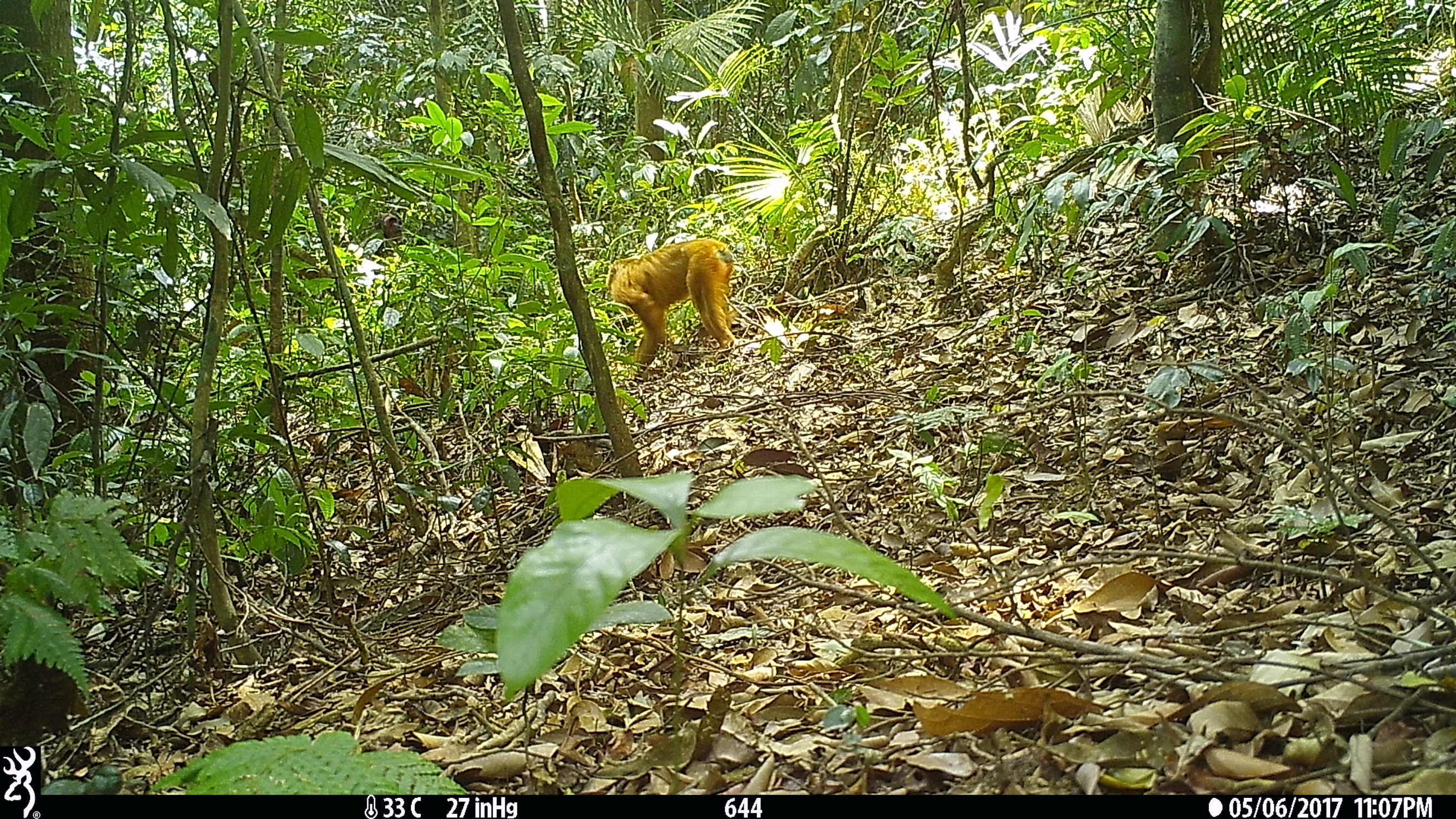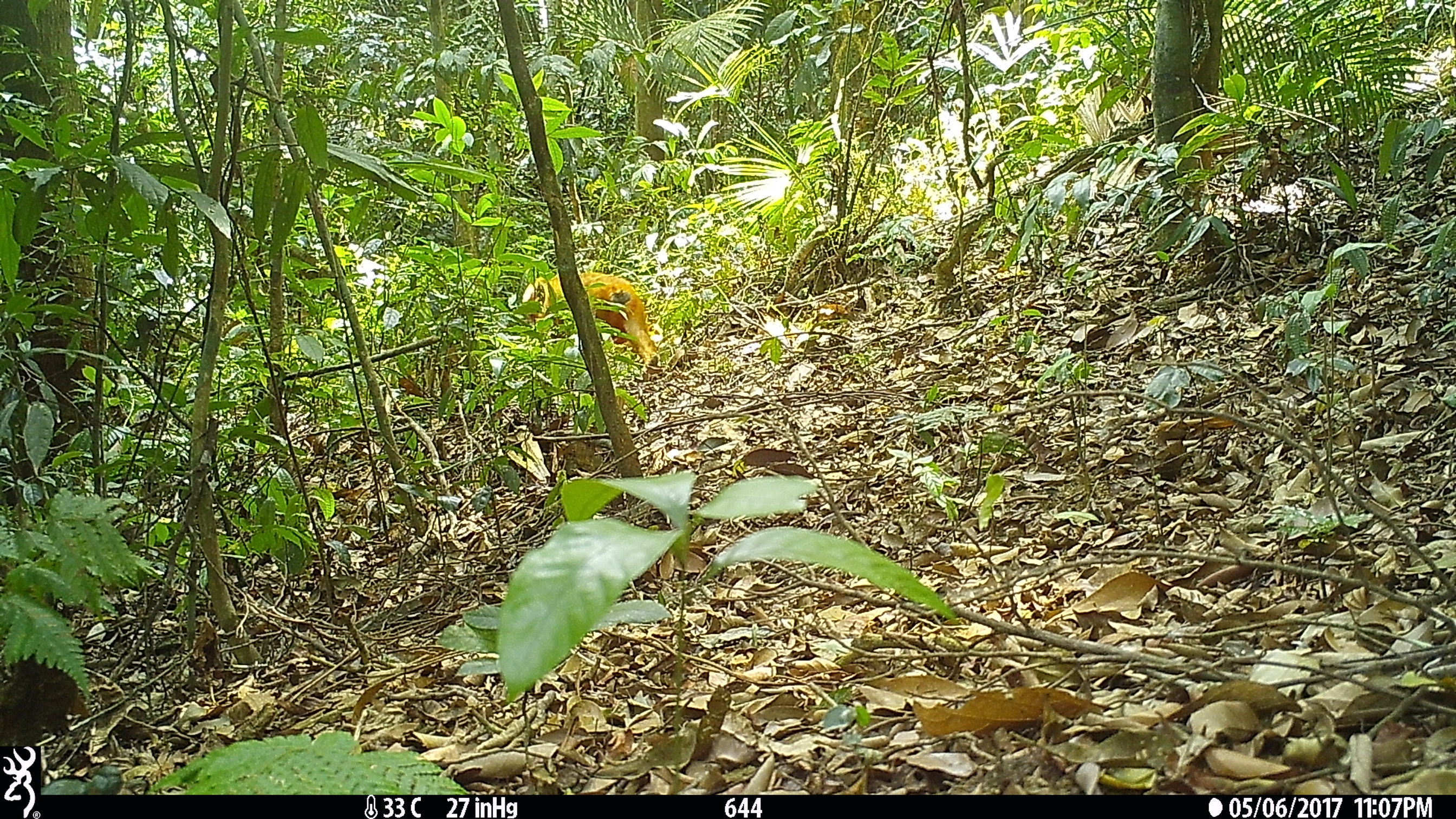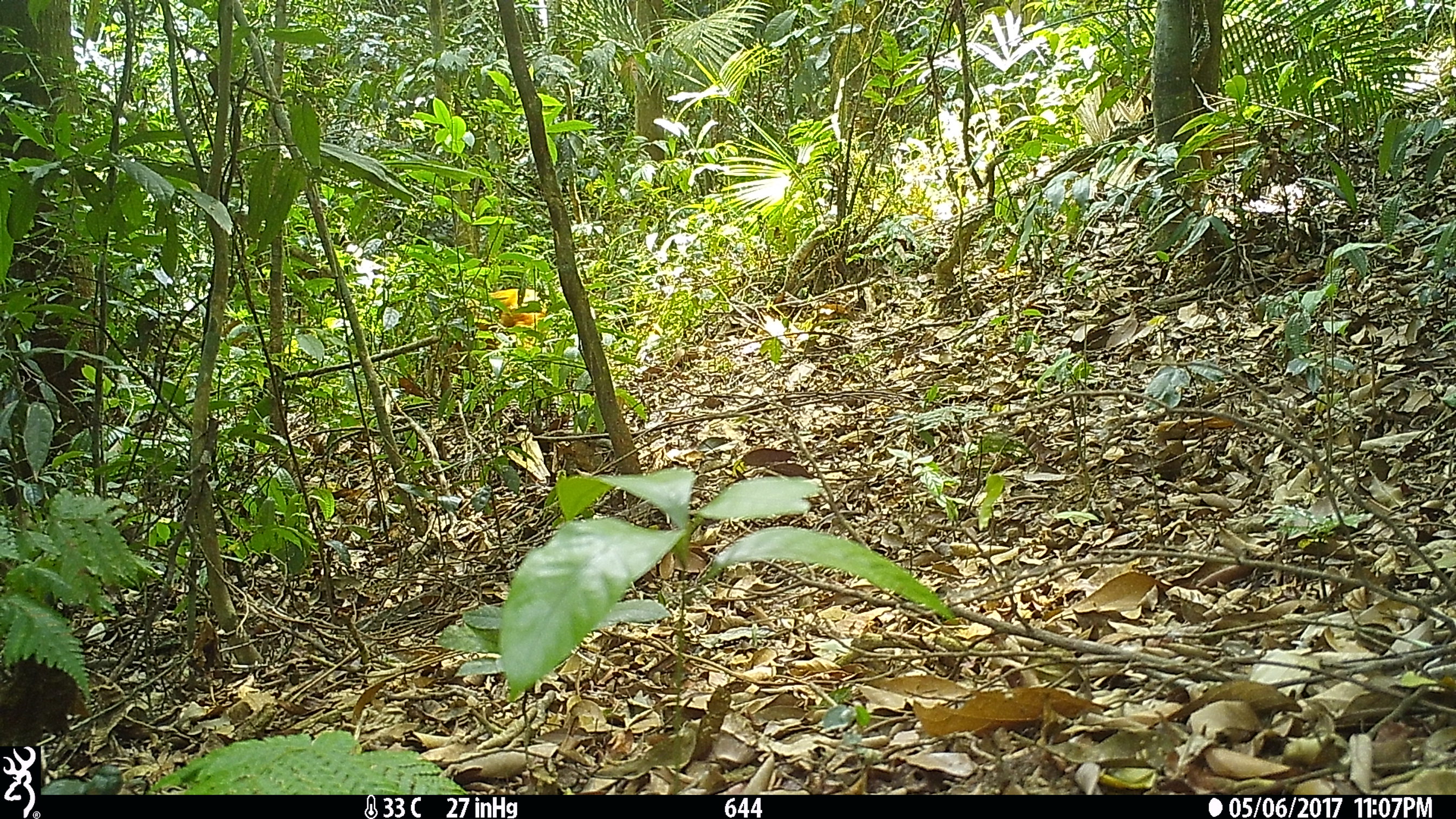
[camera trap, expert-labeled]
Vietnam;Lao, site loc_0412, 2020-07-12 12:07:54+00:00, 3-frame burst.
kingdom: Animalia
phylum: Chordata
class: Mammalia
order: Primates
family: Cercopithecidae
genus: Macaca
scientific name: Macaca arctoides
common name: stump-tailed macaque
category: stump tailed macaque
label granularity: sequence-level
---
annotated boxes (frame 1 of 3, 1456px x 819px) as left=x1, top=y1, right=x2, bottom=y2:
stump tailed macaque: left=607, top=238, right=734, bottom=374; left=380, top=212, right=401, bottom=240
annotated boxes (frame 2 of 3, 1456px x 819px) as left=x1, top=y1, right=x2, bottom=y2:
stump tailed macaque: left=522, top=273, right=659, bottom=366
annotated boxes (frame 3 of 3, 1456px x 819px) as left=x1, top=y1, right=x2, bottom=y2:
stump tailed macaque: left=465, top=289, right=545, bottom=349